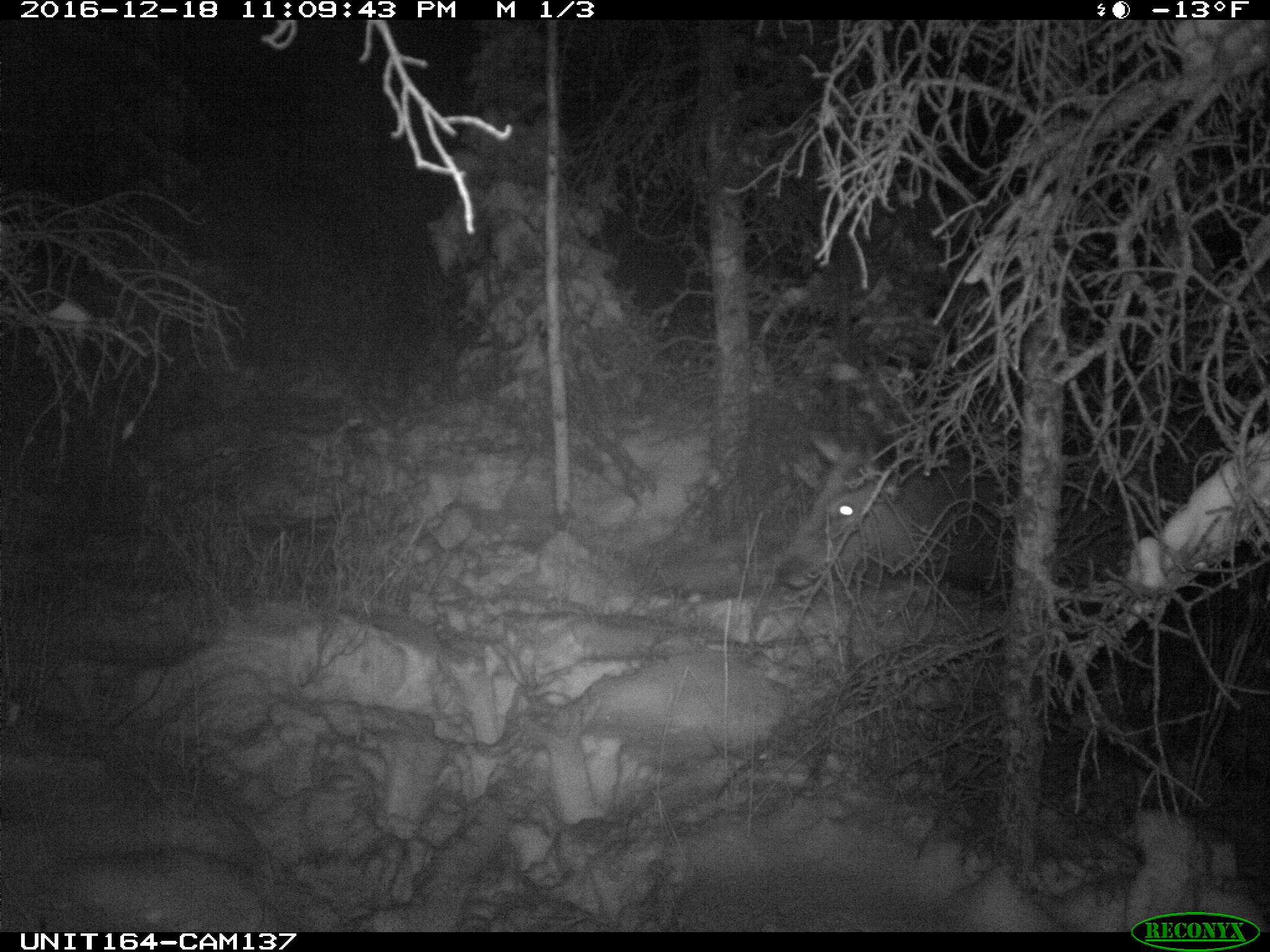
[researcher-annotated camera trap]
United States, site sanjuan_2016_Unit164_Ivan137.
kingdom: Animalia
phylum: Chordata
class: Mammalia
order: Artiodactyla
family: Cervidae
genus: Cervus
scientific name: Cervus elaphus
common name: red deer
Cervus elaphus (red deer).